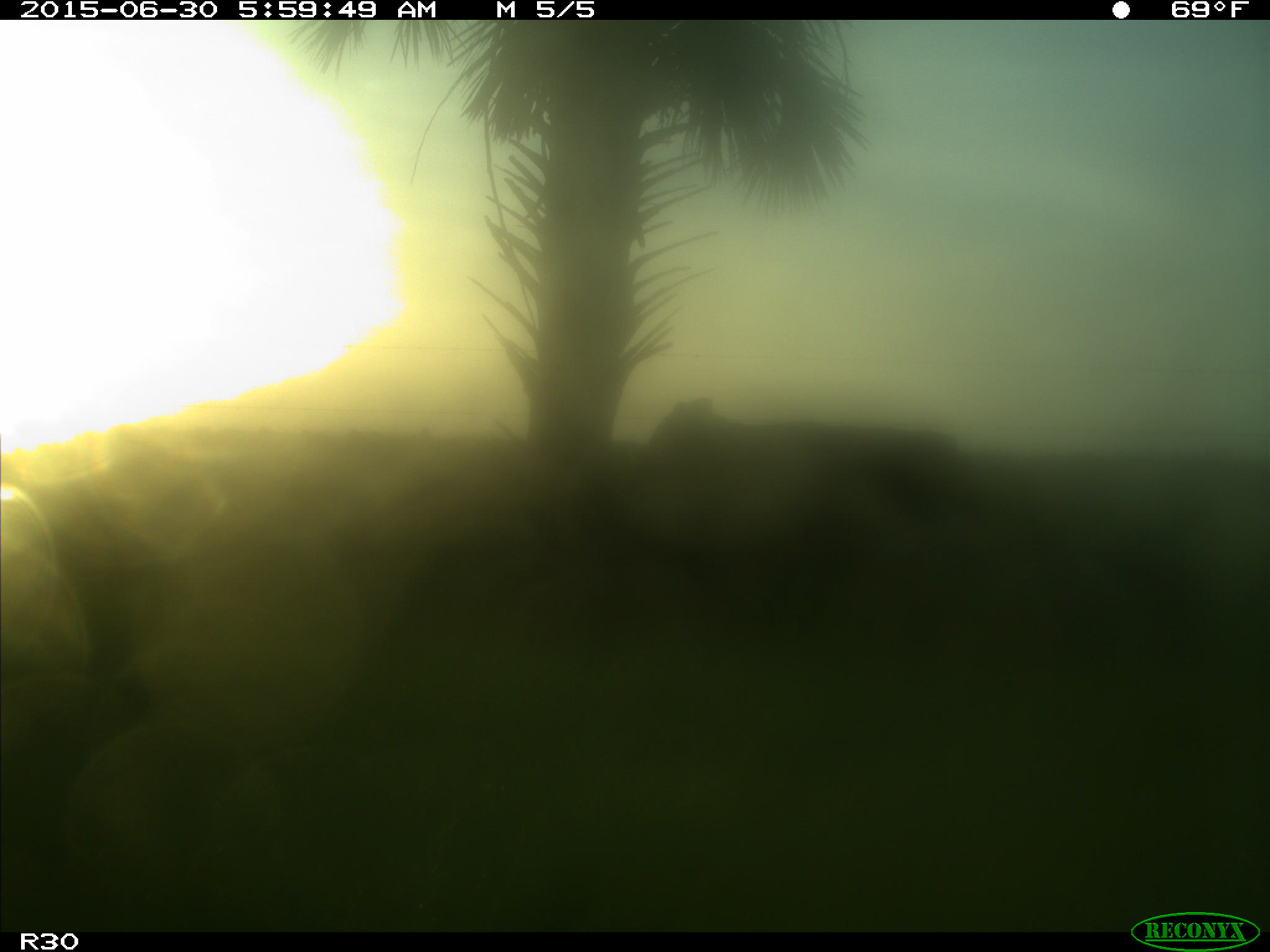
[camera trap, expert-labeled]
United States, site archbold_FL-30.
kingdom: Animalia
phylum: Chordata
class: Mammalia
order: Artiodactyla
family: Bovidae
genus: Bos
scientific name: Bos taurus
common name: domestic cow